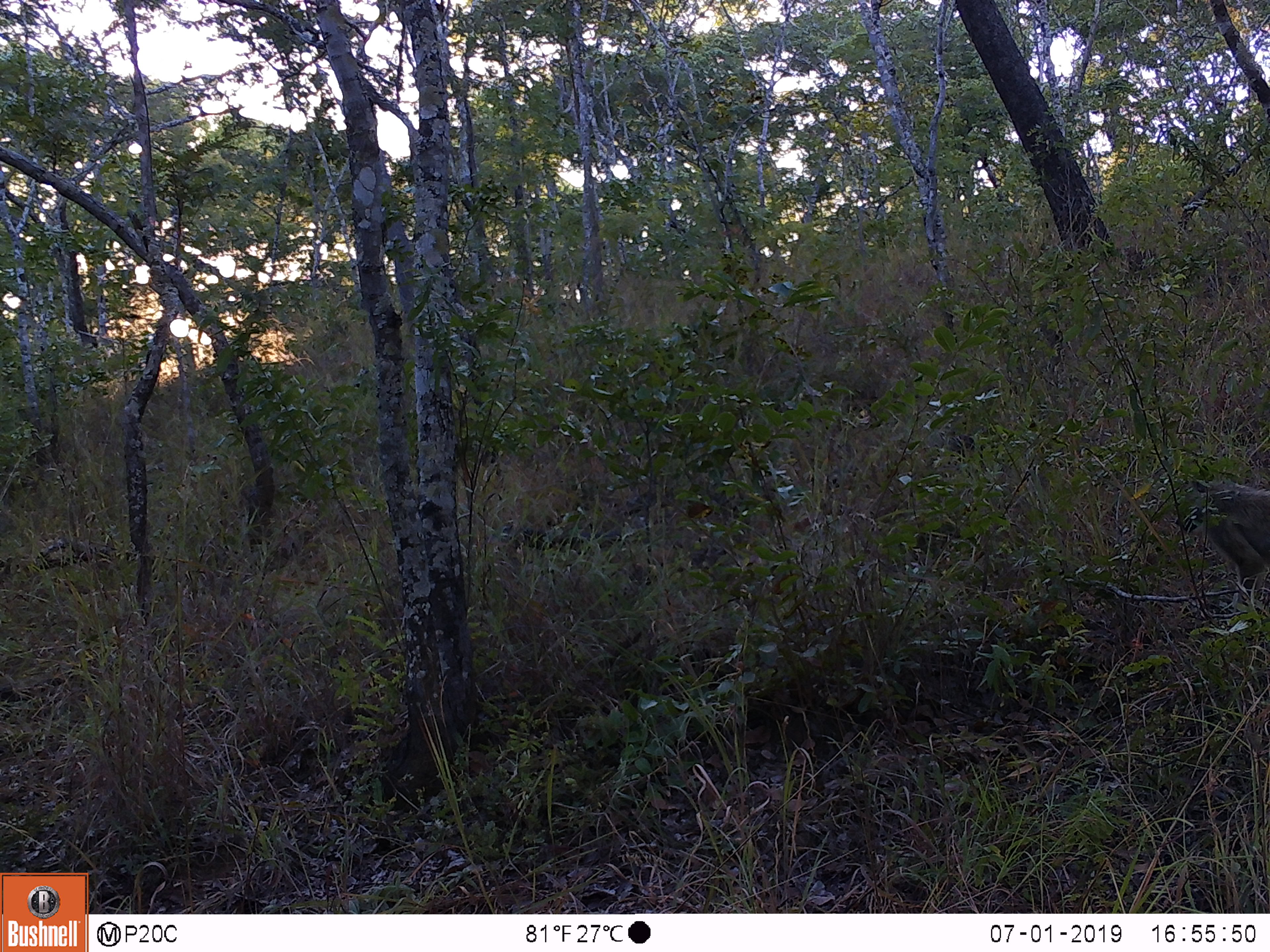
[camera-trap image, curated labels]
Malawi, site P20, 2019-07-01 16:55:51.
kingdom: Animalia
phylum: Chordata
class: Mammalia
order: Primates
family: Cercopithecidae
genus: Papio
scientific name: Papio cynocephalus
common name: yellow baboon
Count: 1.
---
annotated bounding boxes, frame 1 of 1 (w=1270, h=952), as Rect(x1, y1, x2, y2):
yellow baboon: Rect(1175, 460, 1269, 620)